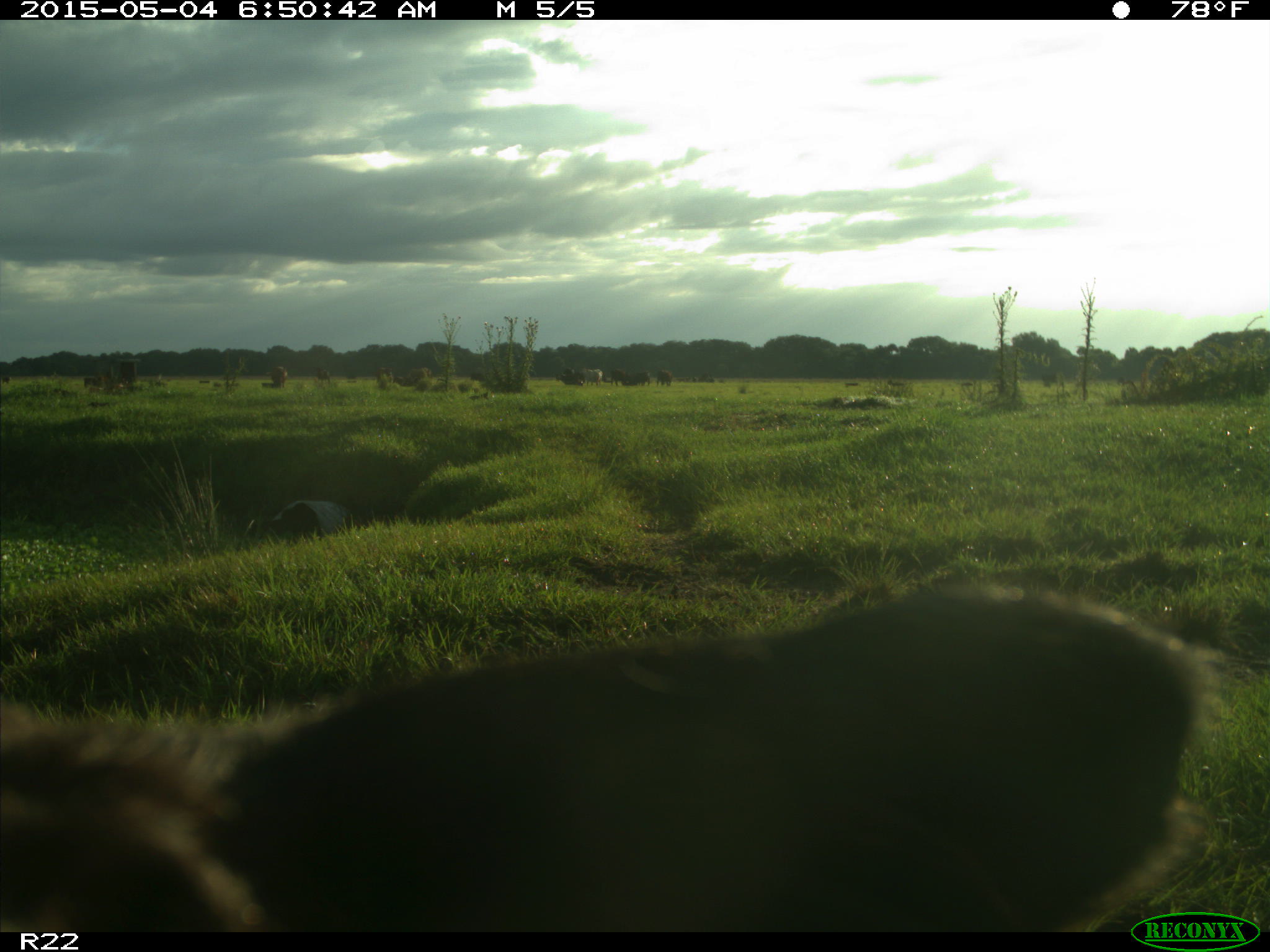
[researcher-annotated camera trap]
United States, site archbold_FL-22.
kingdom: Animalia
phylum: Chordata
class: Mammalia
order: Artiodactyla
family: Bovidae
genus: Bos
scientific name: Bos taurus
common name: domestic cow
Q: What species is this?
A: Bos taurus (domestic cow).